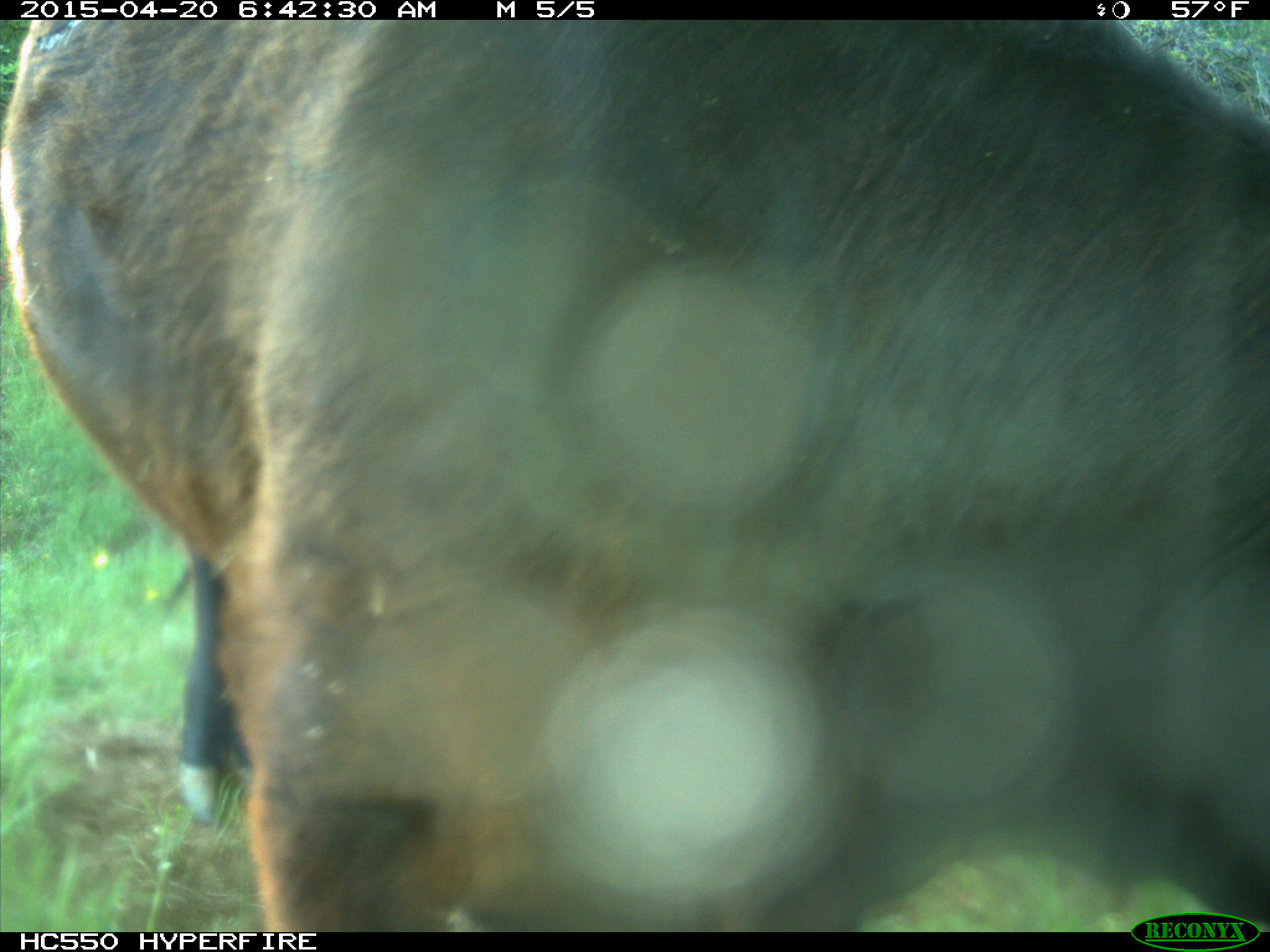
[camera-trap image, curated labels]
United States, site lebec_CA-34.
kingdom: Animalia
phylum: Chordata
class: Mammalia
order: Artiodactyla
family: Bovidae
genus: Bos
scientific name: Bos taurus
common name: domestic cow